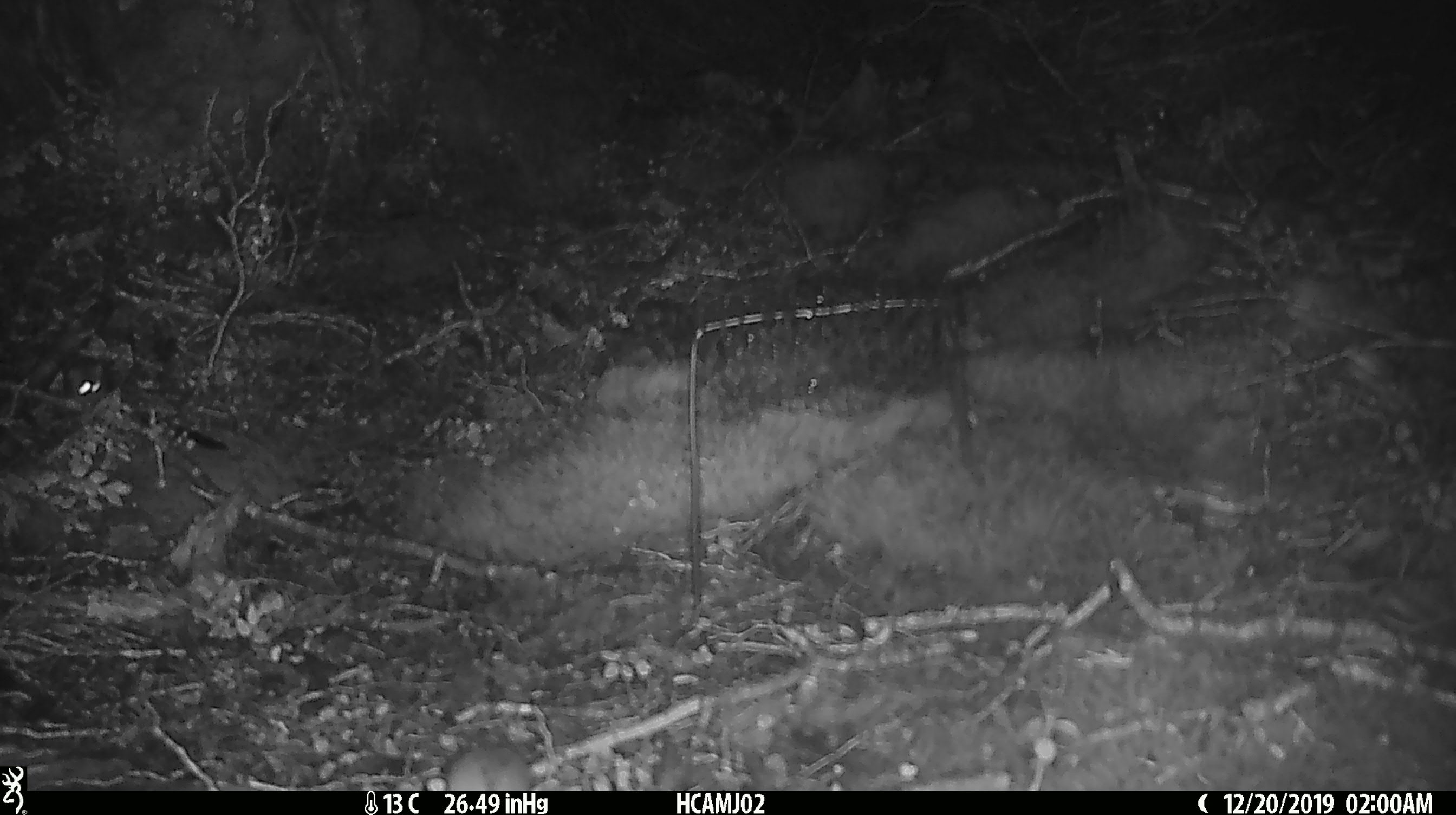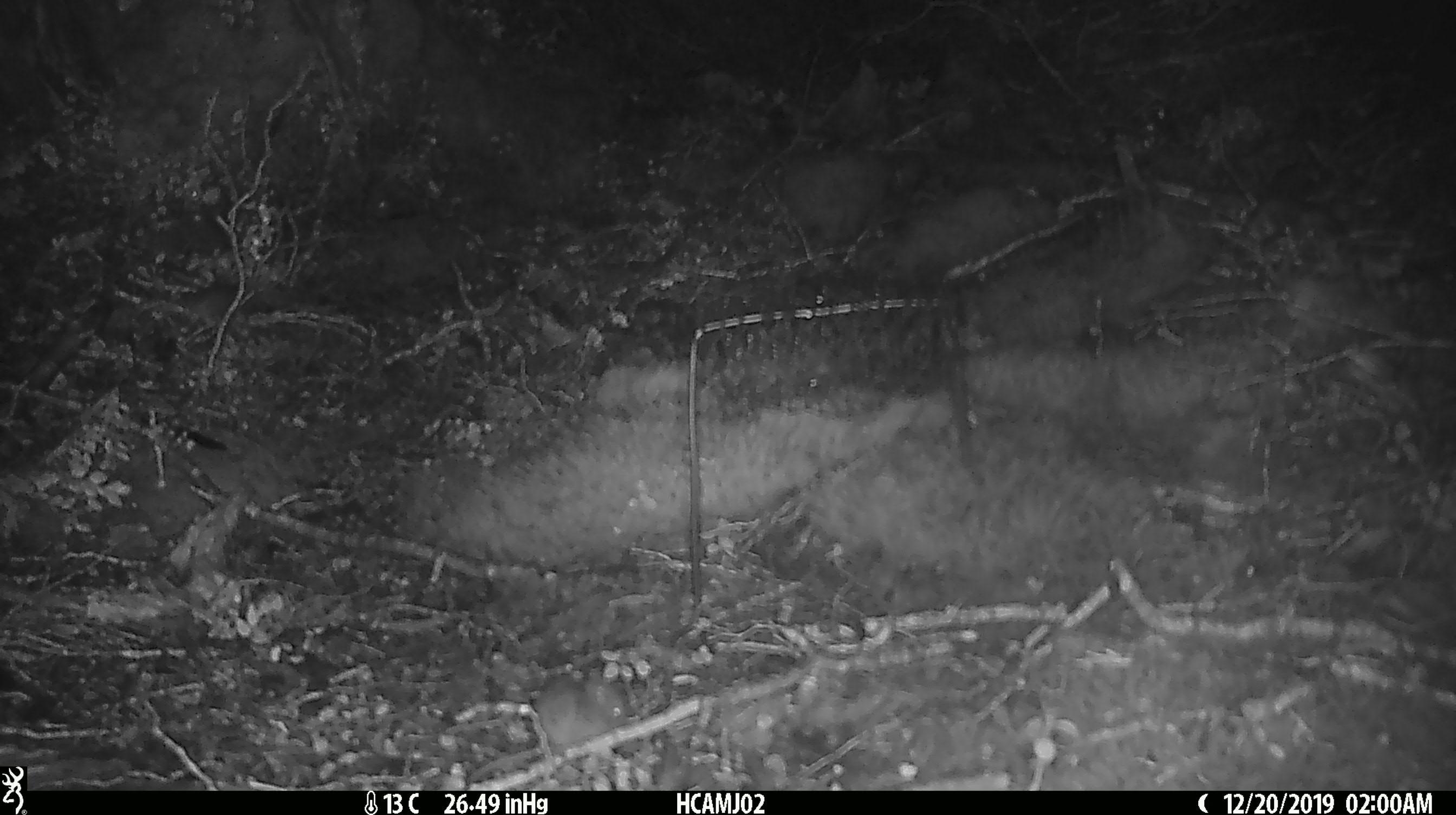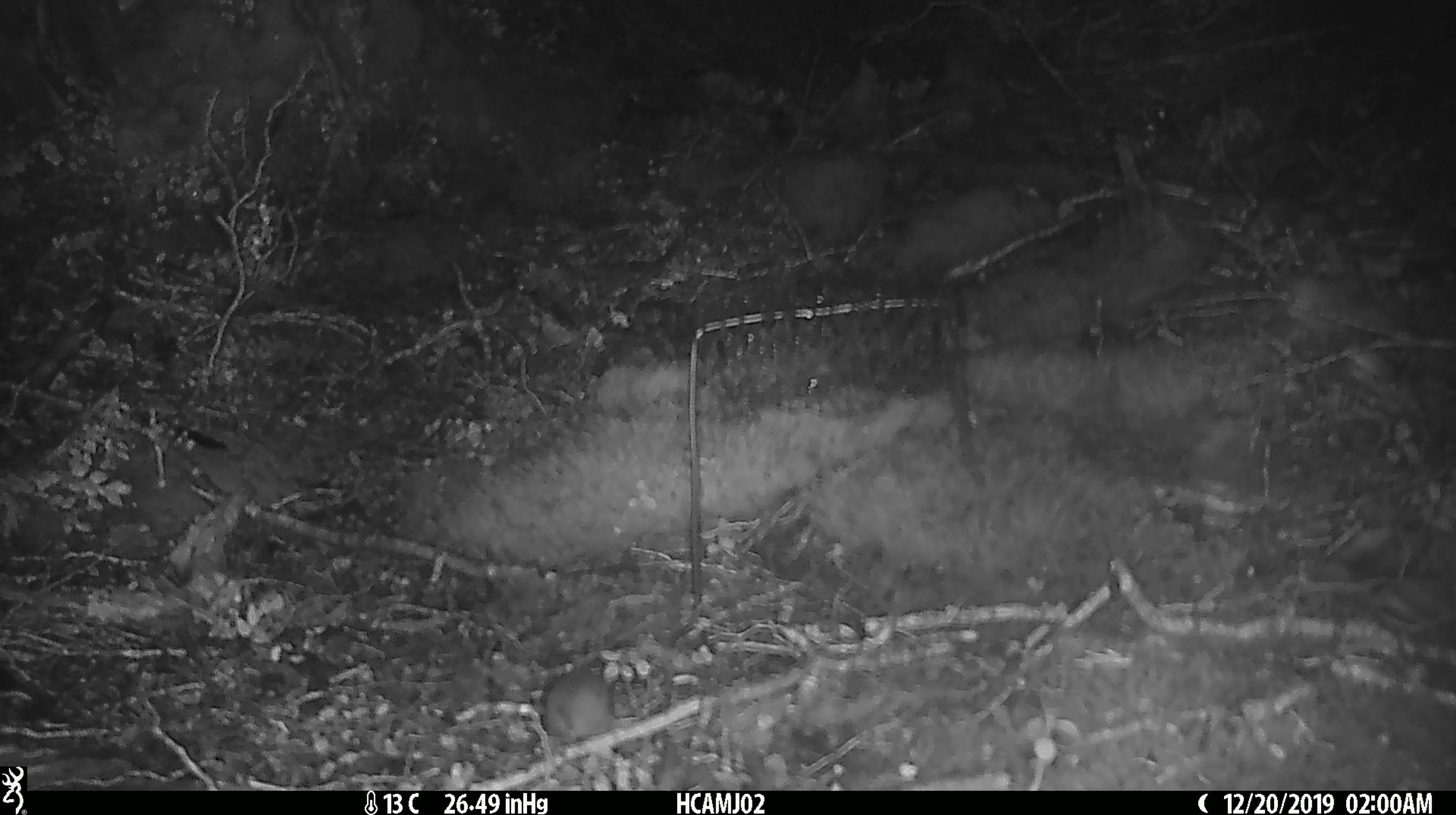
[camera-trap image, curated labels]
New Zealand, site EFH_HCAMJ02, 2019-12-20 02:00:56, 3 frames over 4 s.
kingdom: Animalia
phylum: Chordata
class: Mammalia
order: Rodentia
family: Muridae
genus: Mus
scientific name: Mus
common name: mouse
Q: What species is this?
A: Mouse (Mus).